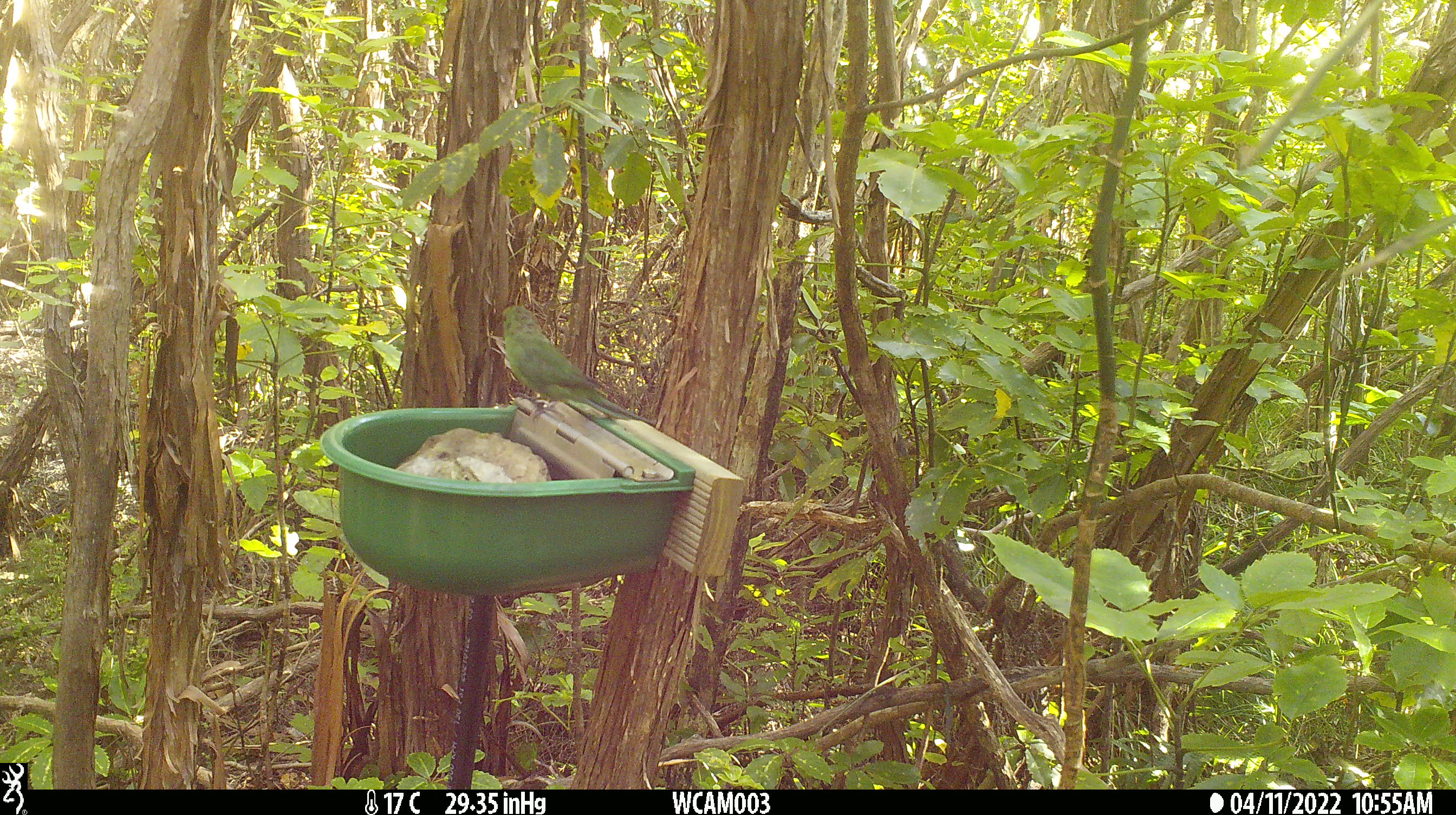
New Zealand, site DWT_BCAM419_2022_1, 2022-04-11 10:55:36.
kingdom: Animalia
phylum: Chordata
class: Aves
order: Psittaciformes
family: Psittaculidae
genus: Cyanoramphus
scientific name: Cyanoramphus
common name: parakeet